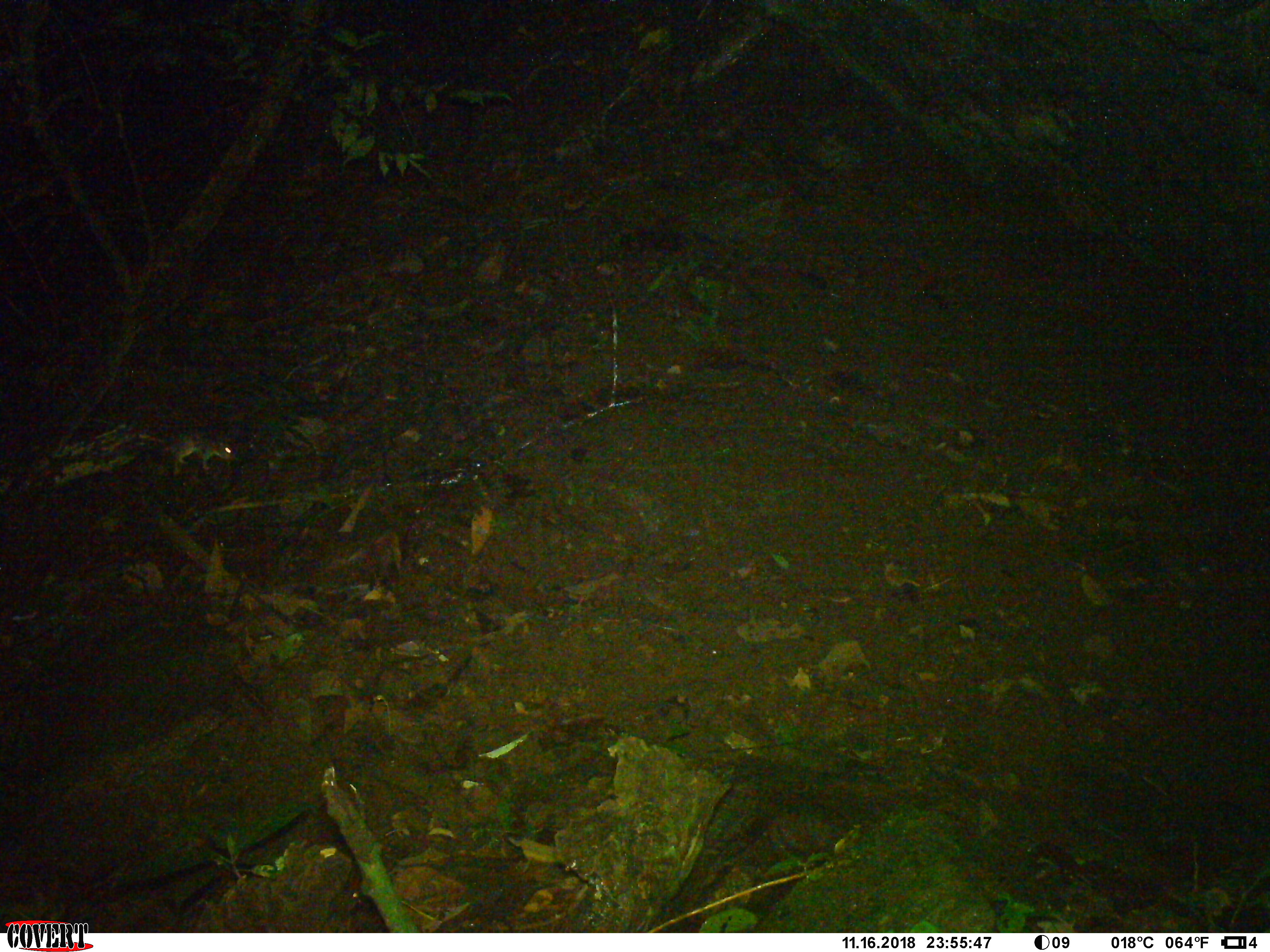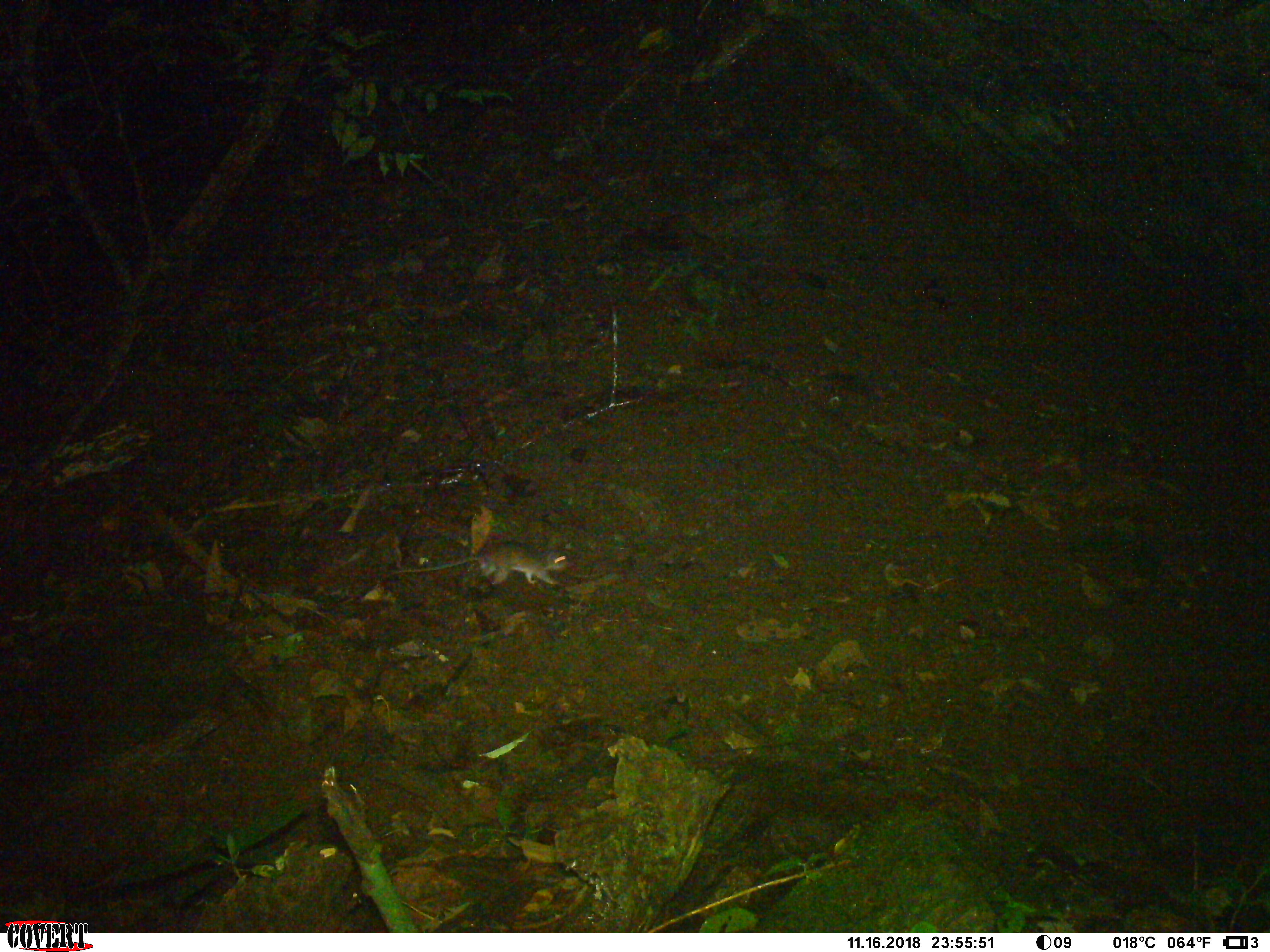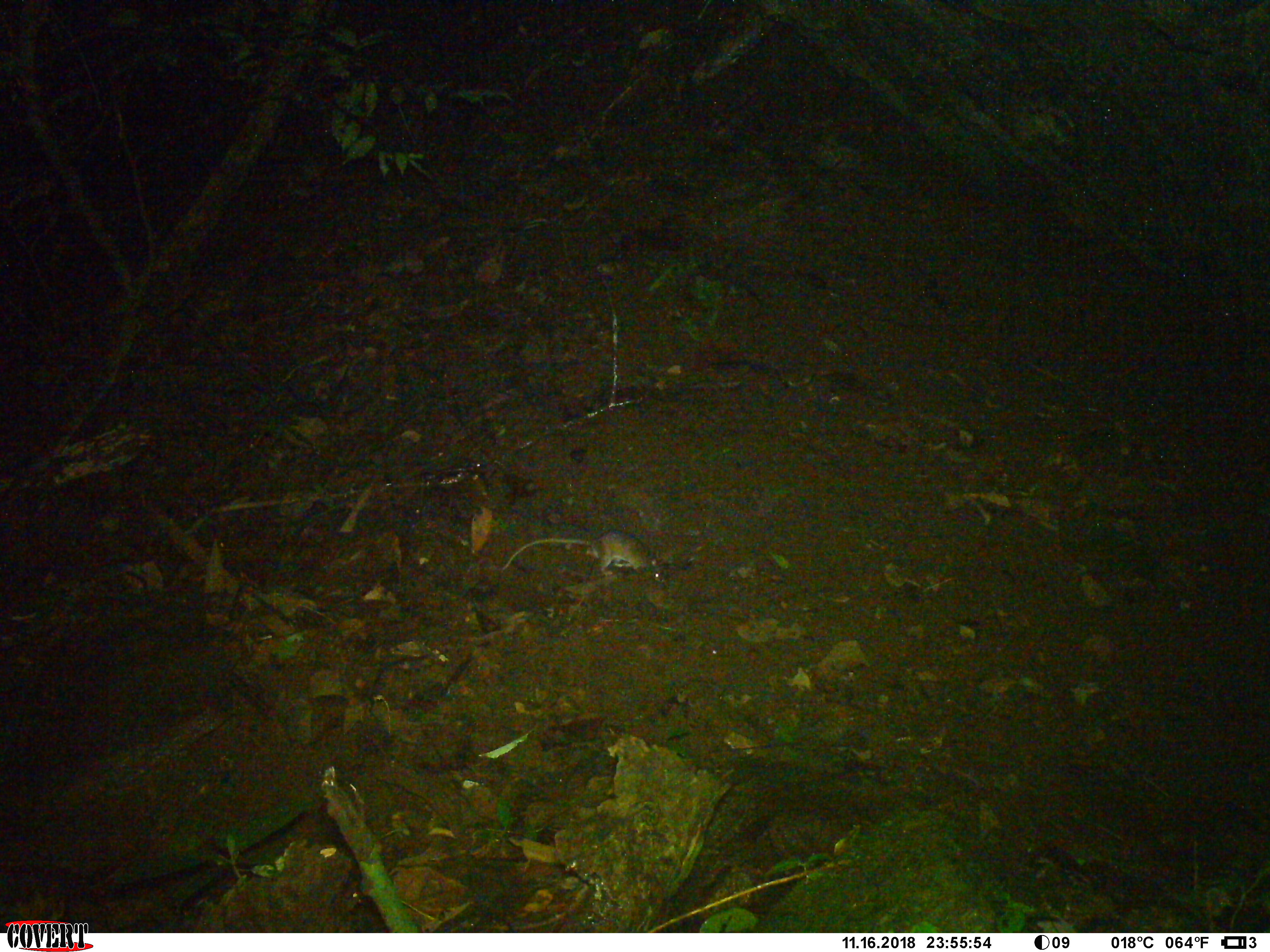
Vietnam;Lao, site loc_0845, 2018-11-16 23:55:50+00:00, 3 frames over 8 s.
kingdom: Animalia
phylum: Chordata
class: Mammalia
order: Rodentia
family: Muridae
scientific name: Muridae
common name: old-world mice and rats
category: unidentified murid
Unidentified murid (old-world mice and rats) (Muridae). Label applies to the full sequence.